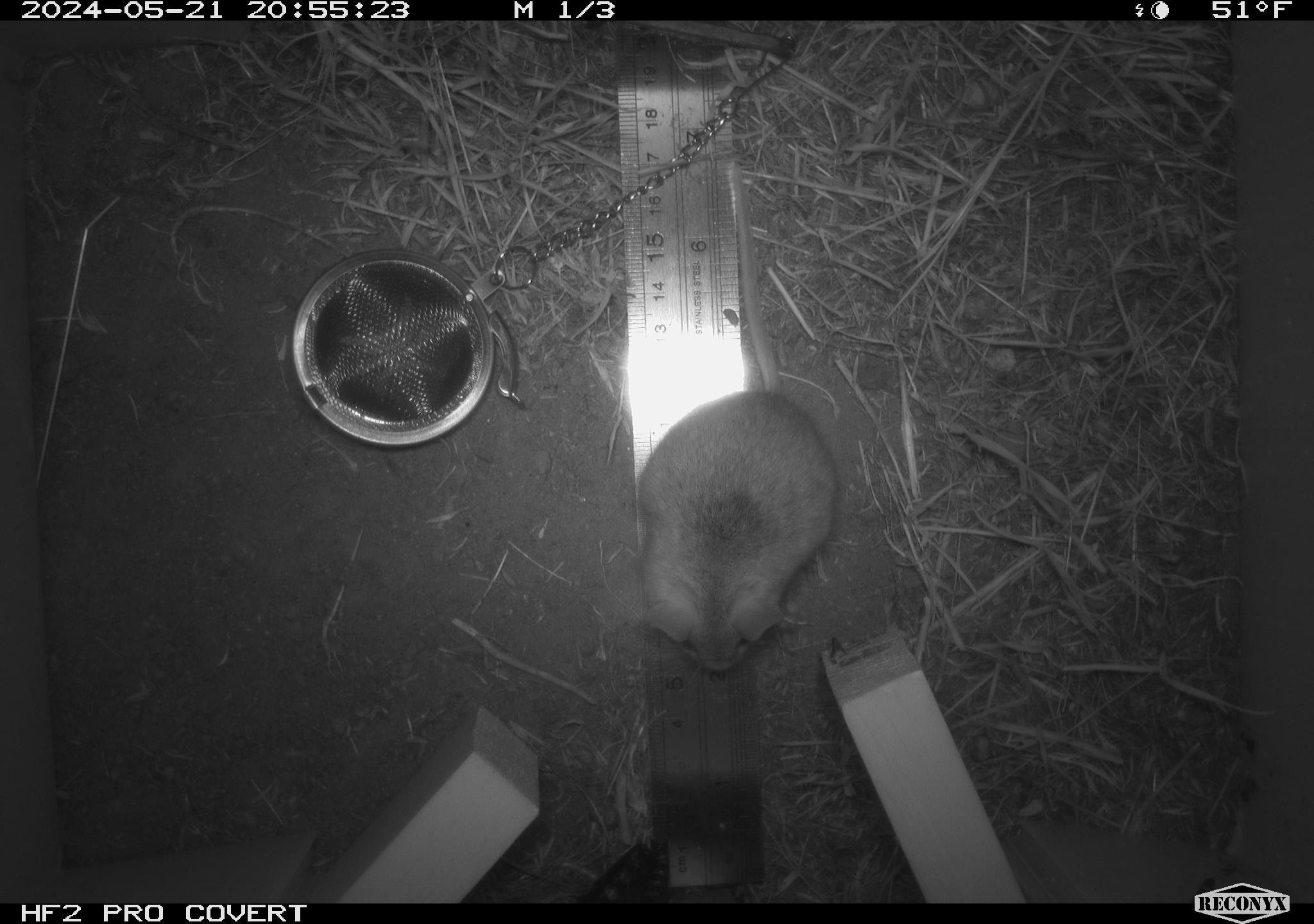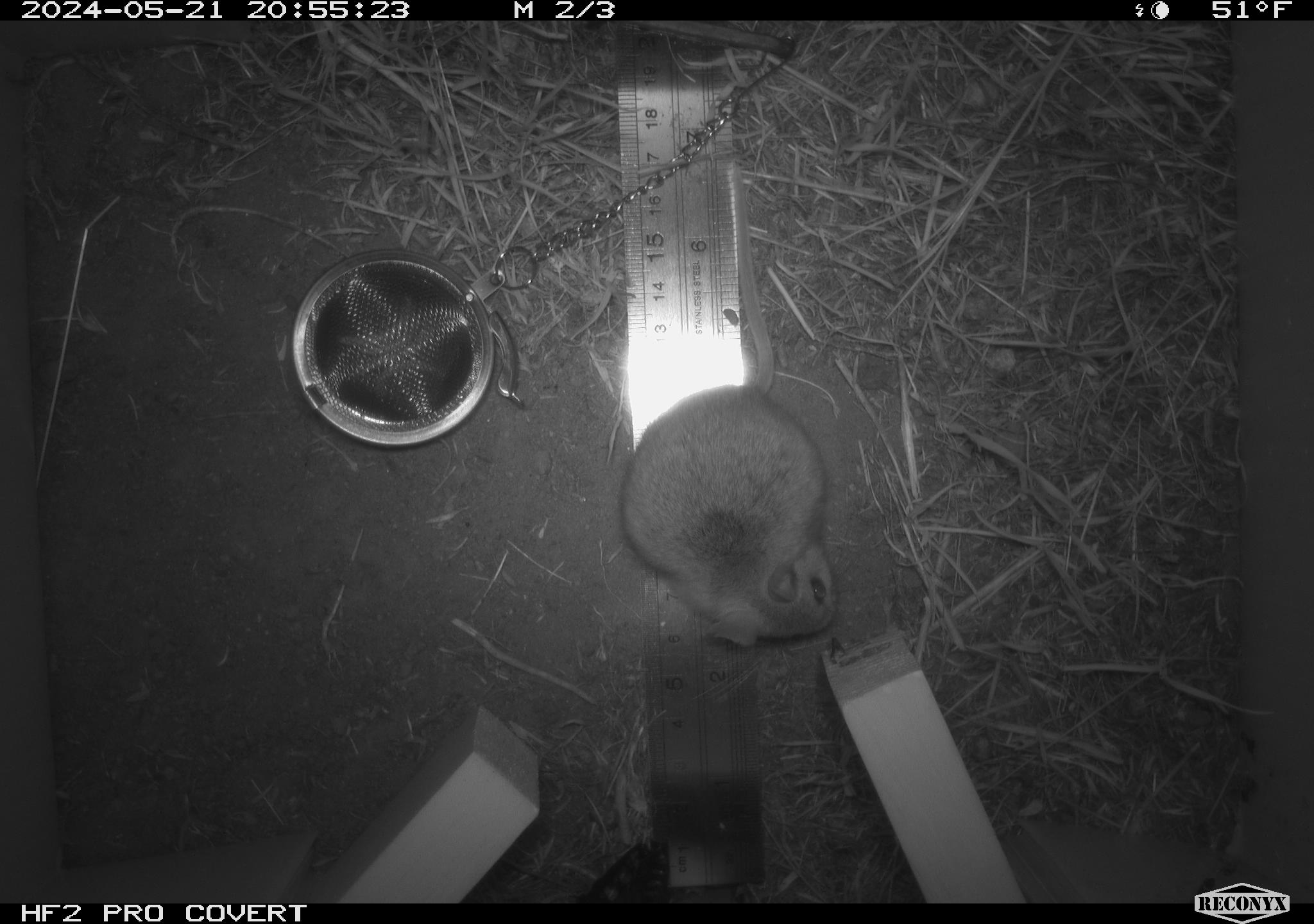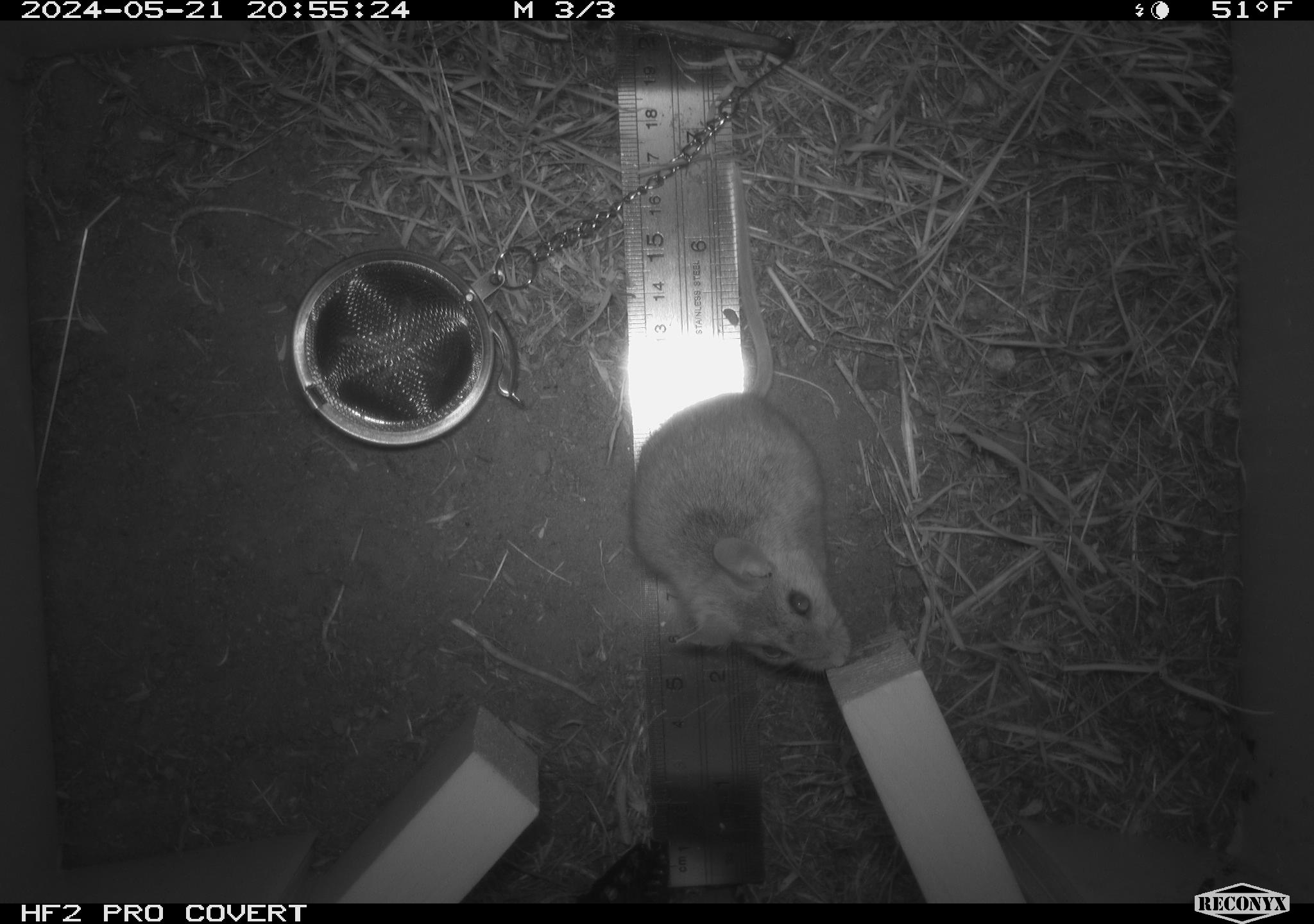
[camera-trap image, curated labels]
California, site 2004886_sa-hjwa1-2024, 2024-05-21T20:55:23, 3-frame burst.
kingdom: Animalia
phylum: Chordata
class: Mammalia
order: Rodentia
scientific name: Rodentia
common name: rodent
Rodent (Rodentia).